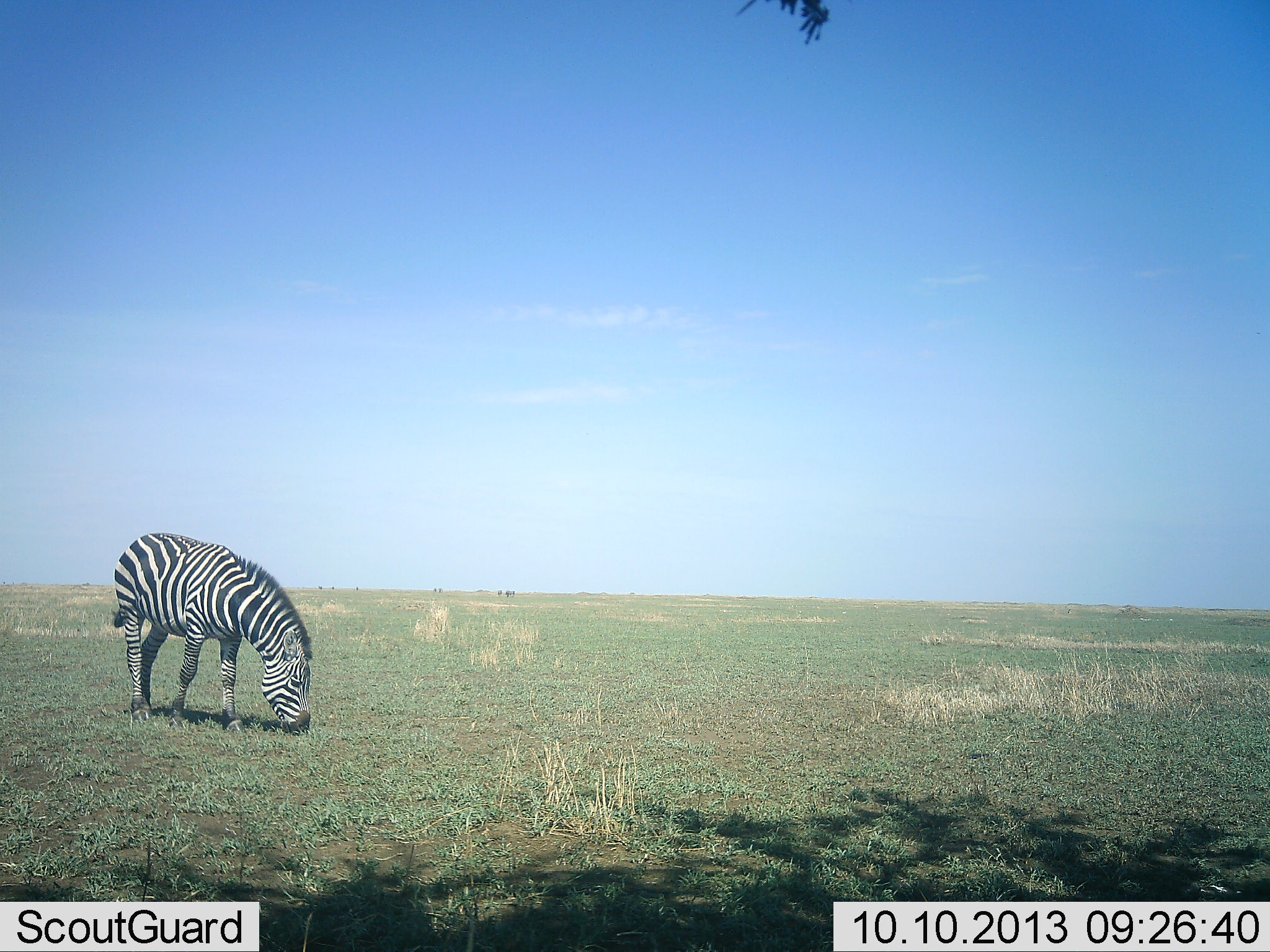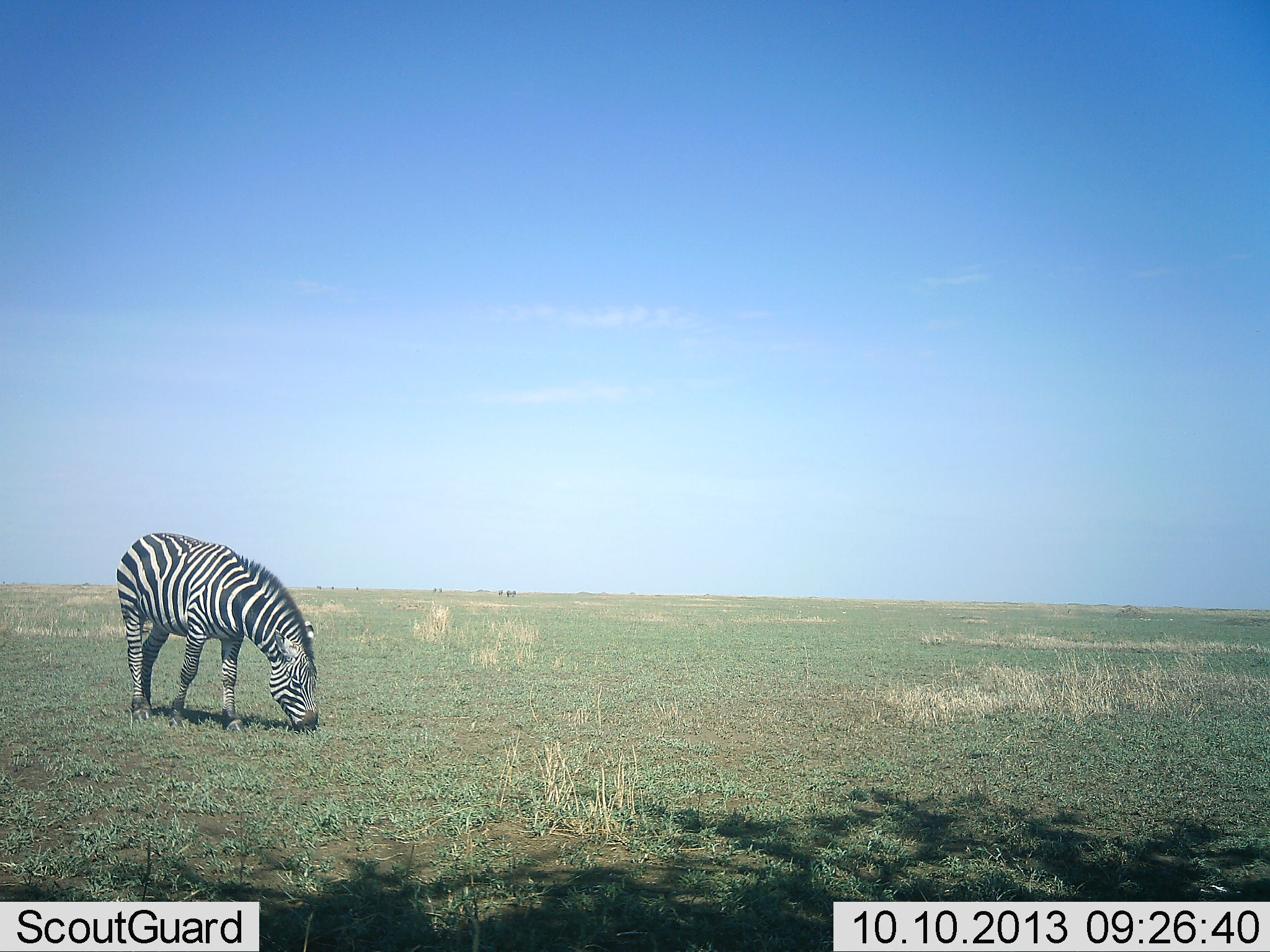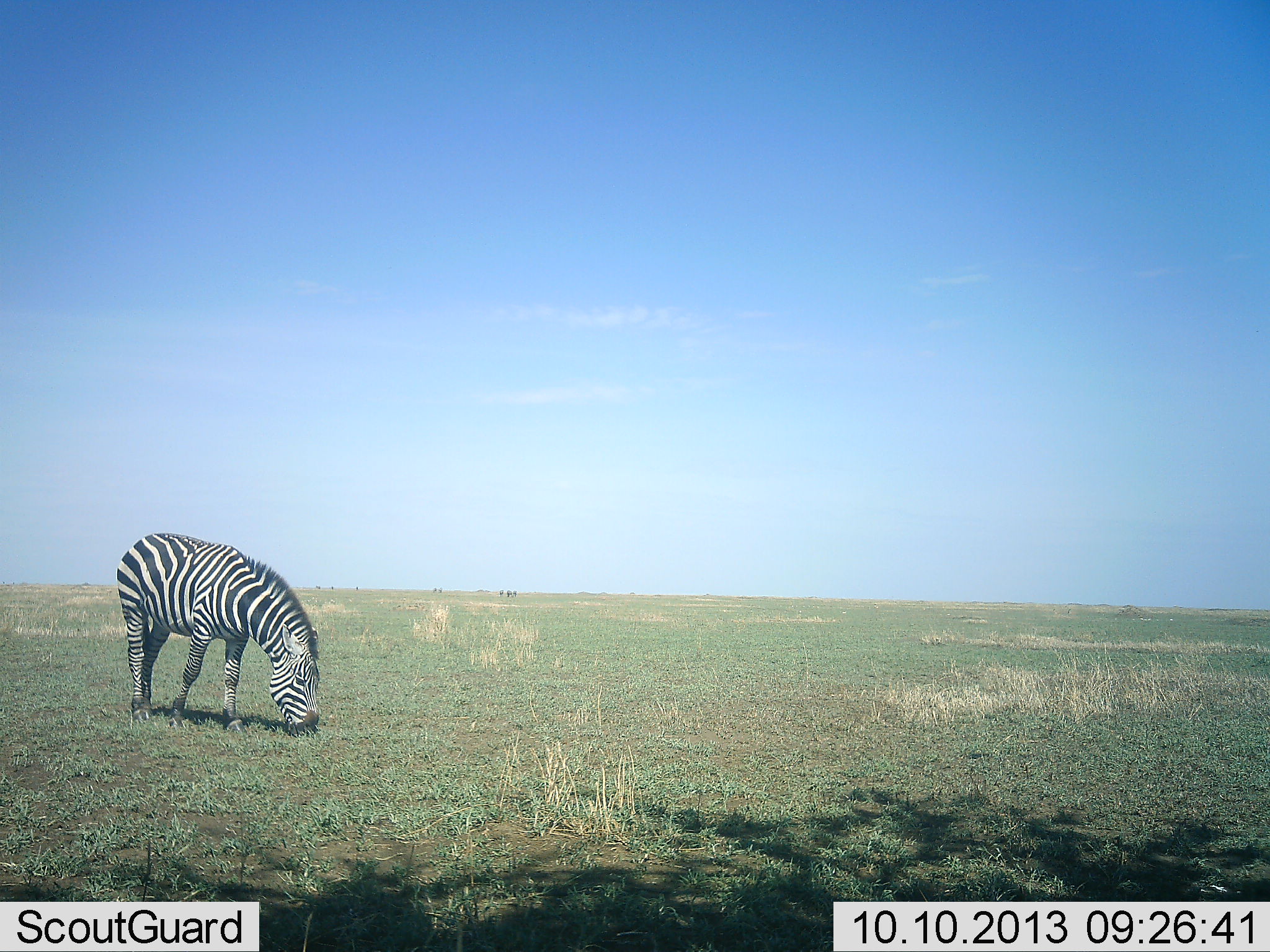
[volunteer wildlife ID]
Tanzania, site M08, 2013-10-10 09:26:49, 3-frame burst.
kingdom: Animalia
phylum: Chordata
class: Mammalia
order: Perissodactyla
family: Equidae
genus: Equus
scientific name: Equus quagga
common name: plains zebra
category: zebra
Zebra (plains zebra) (Equus quagga), count 1. Behavior (volunteer vote fractions): standing 10%, resting 0%, moving 0%, interacting 0%. Young present (vote fraction): 0%. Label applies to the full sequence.